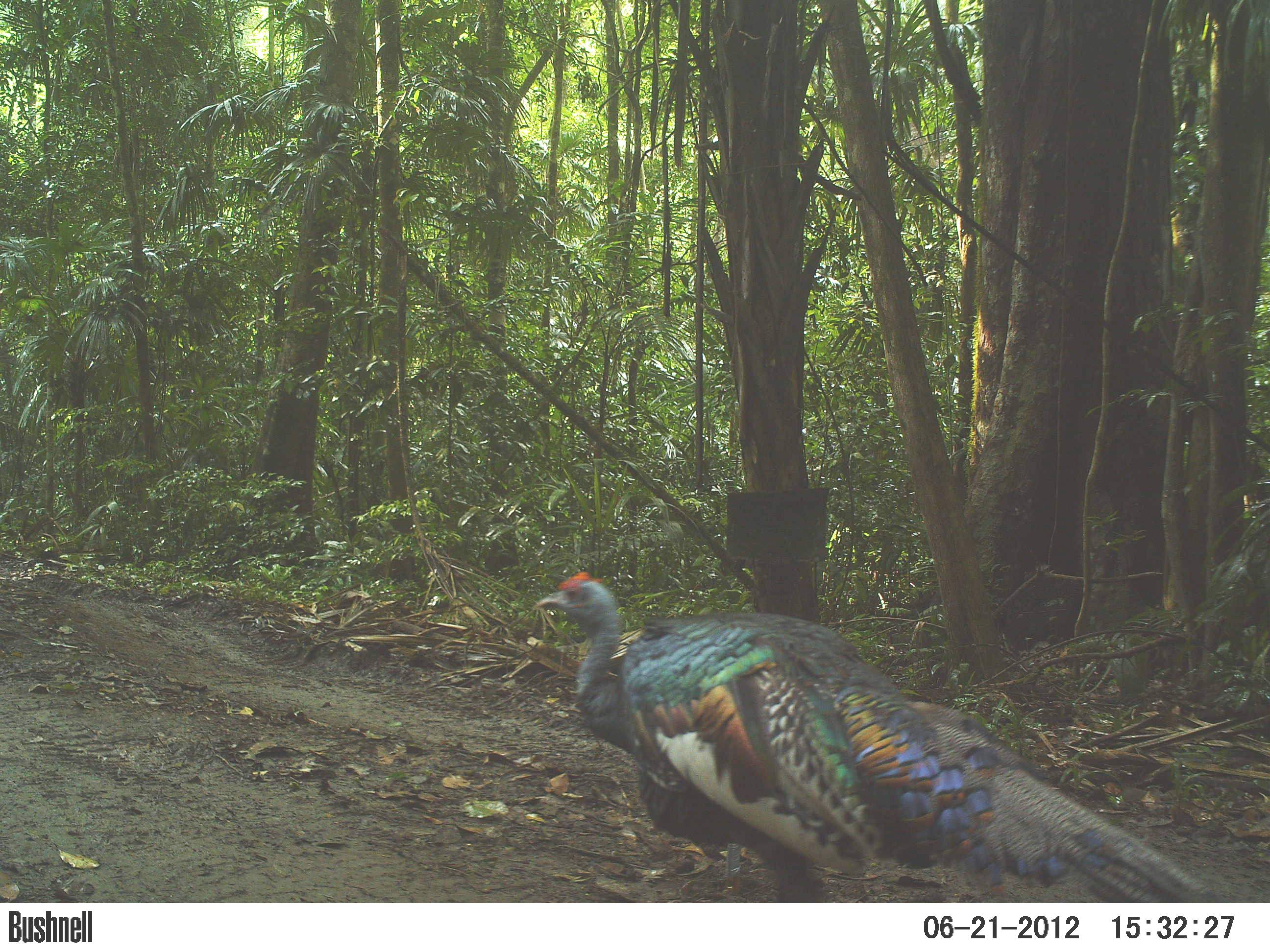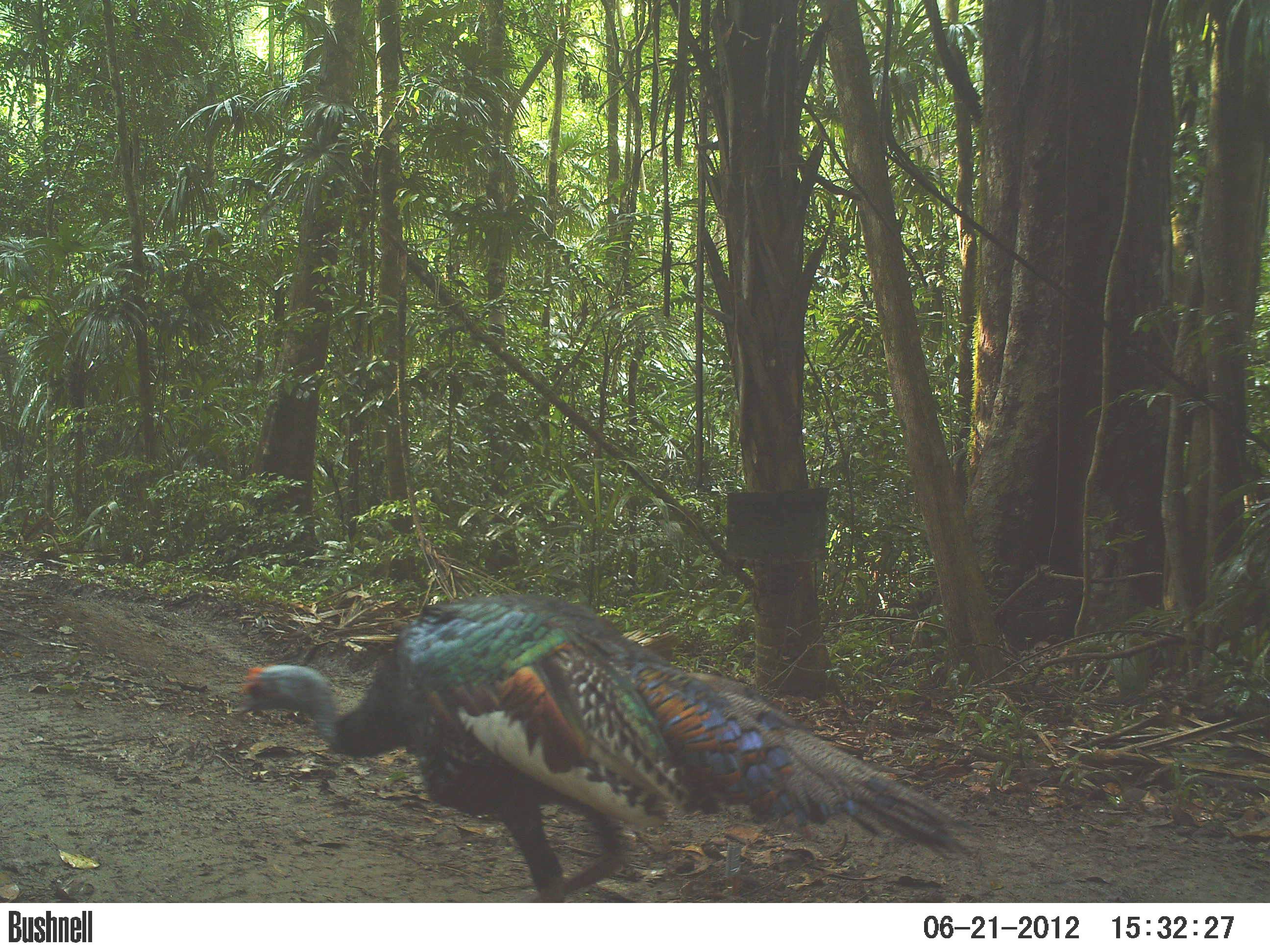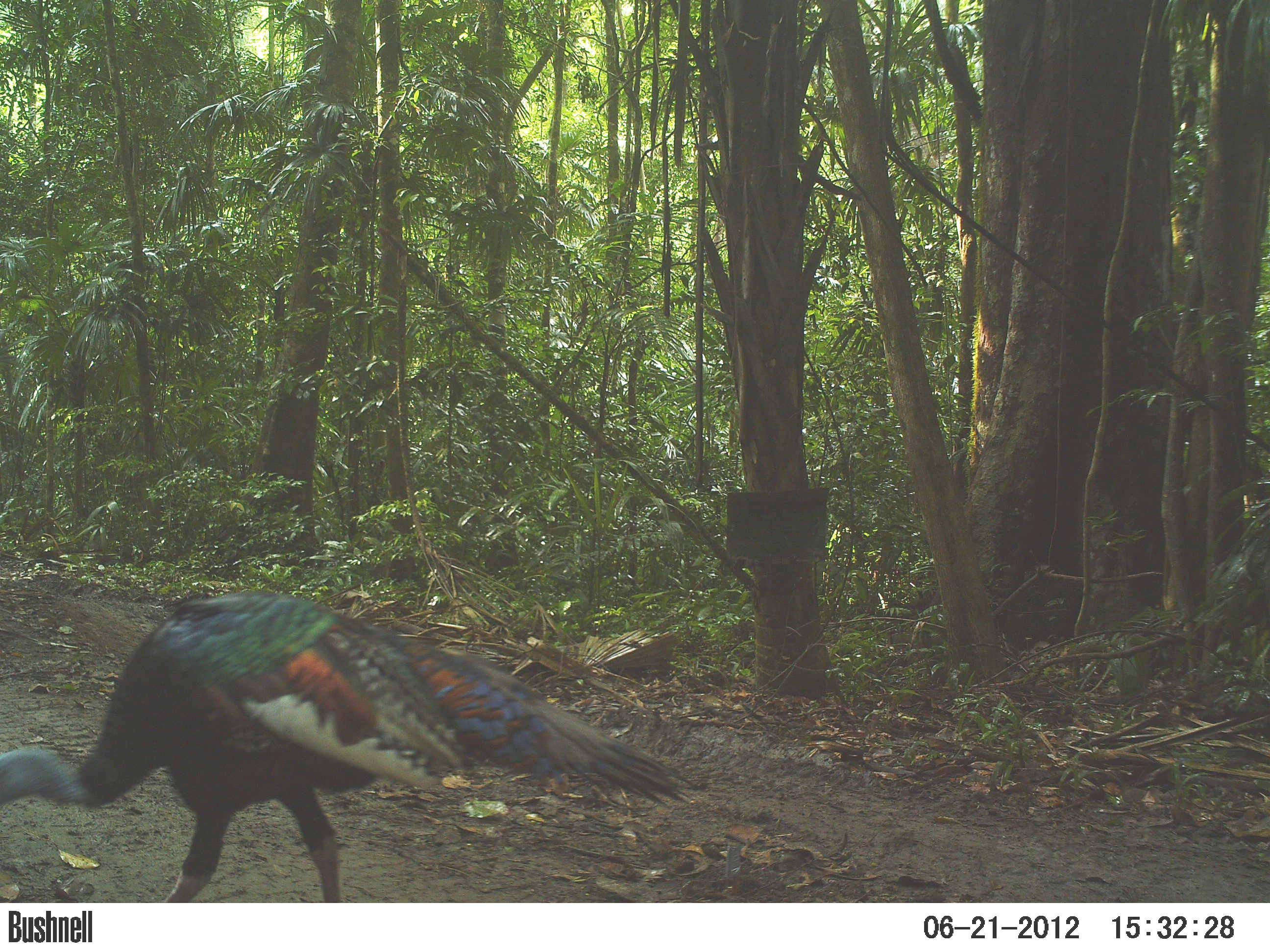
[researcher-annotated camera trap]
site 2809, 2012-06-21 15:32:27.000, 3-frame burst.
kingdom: Animalia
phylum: Chordata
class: Aves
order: Galliformes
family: Phasianidae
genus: Meleagris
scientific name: Meleagris ocellata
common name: ocellated turkey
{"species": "Meleagris ocellata (ocellated turkey)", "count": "1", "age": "adult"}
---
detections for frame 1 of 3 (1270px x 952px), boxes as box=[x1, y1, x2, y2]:
meleagris ocellata: box=[530, 570, 1206, 901]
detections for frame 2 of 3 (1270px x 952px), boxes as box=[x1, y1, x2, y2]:
meleagris ocellata: box=[228, 592, 972, 902]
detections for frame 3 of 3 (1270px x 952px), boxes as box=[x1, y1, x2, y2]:
meleagris ocellata: box=[0, 585, 699, 902]